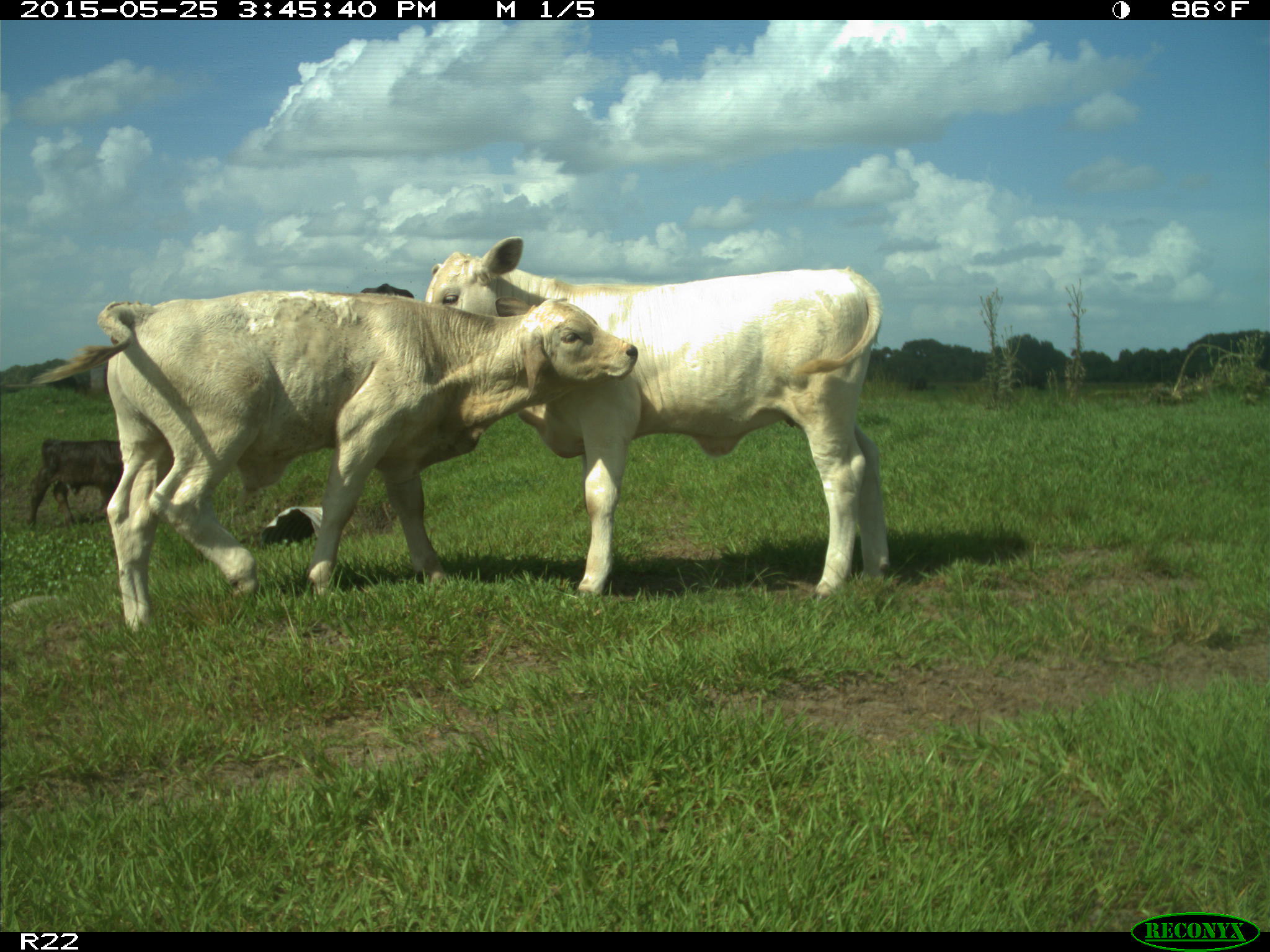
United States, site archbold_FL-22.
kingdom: Animalia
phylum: Chordata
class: Mammalia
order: Artiodactyla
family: Bovidae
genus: Bos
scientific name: Bos taurus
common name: domestic cow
Bos taurus (domestic cow).